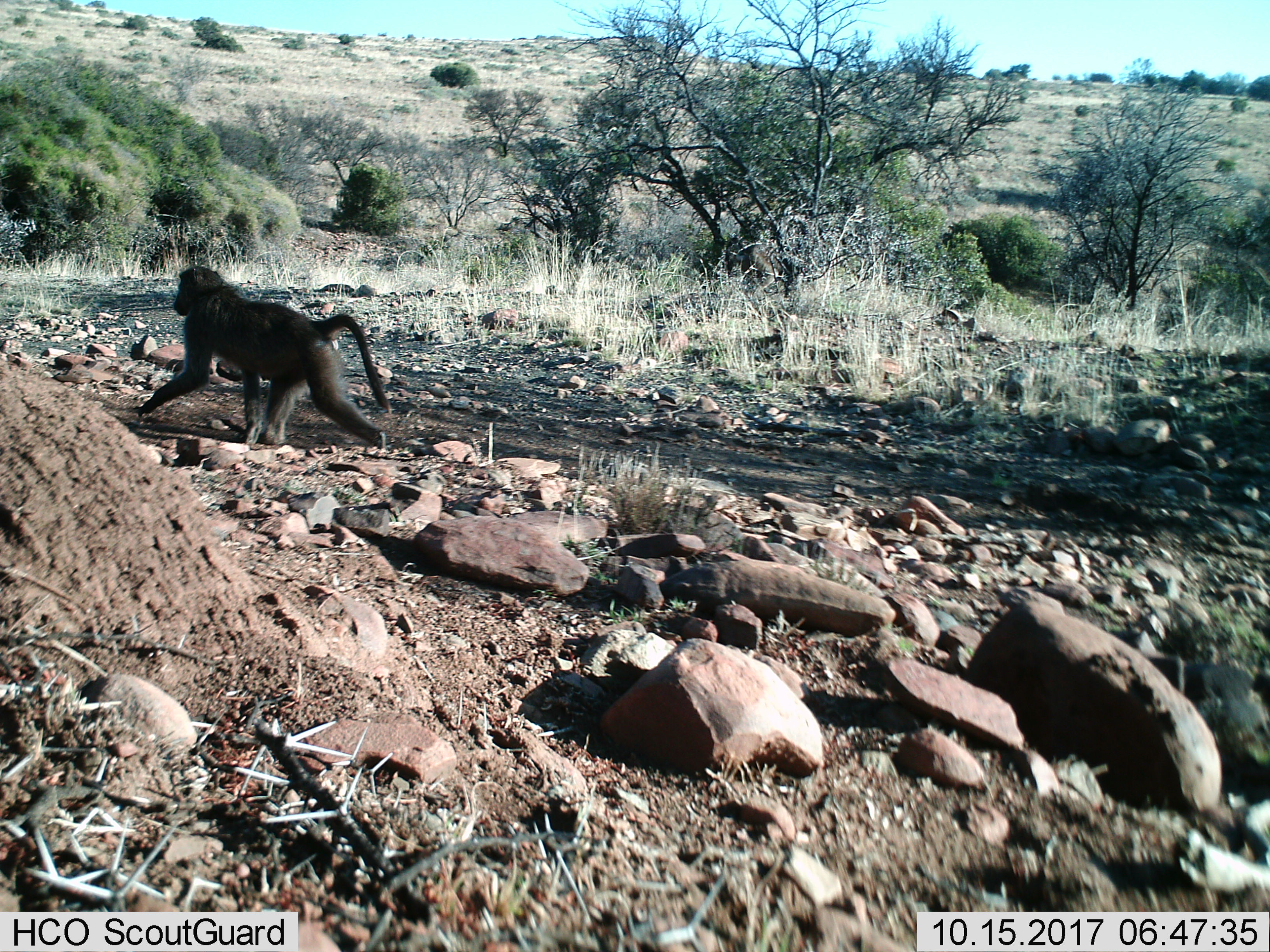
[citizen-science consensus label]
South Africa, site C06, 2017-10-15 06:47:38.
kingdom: Animalia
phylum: Chordata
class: Mammalia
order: Primates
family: Cercopithecidae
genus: Papio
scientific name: Papio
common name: baboon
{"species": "baboon (Papio)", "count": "1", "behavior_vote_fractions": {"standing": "0%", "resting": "0%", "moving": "100%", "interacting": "0%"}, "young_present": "0%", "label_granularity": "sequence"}